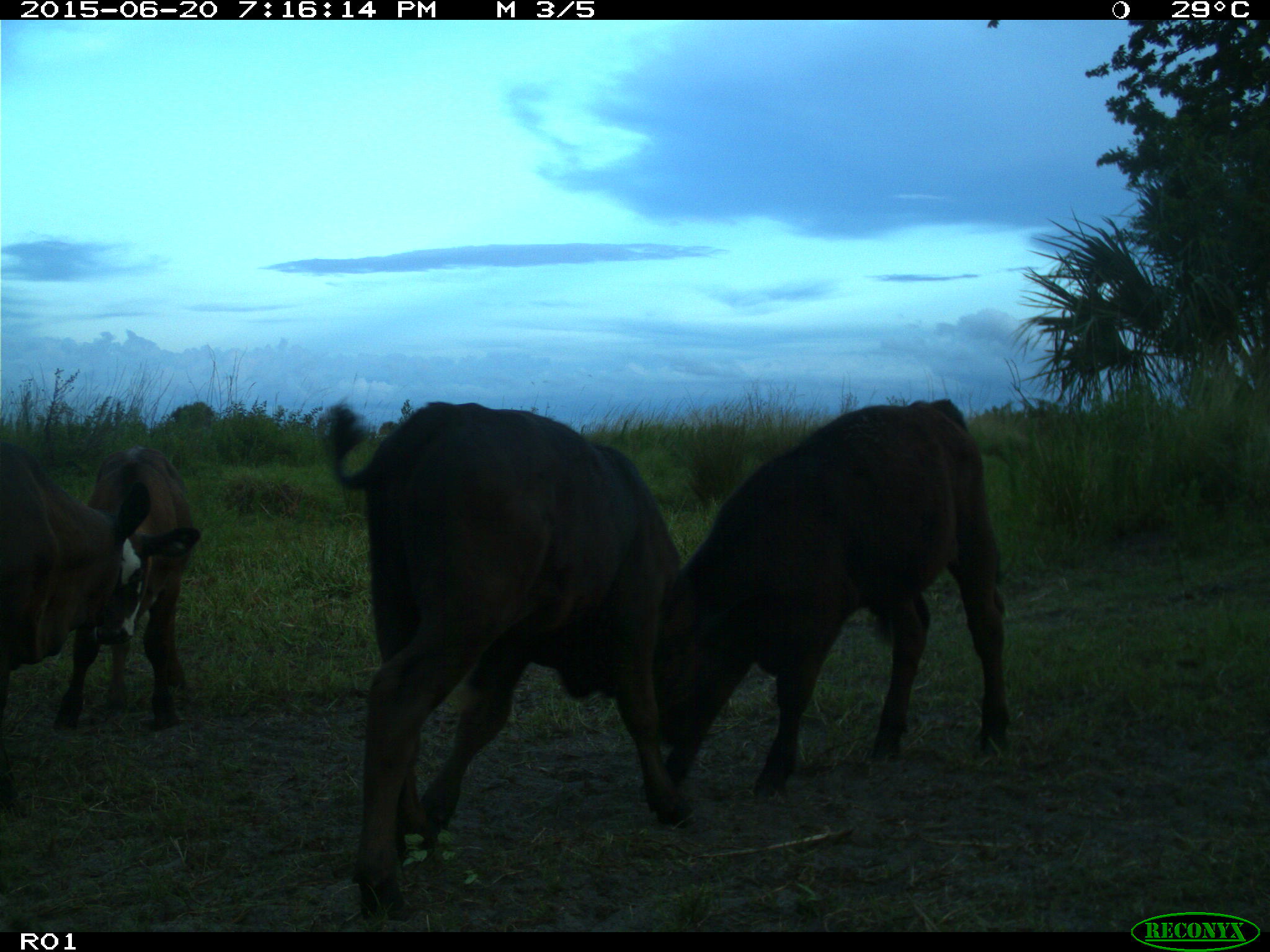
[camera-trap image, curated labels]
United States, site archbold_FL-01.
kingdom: Animalia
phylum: Chordata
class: Mammalia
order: Artiodactyla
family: Bovidae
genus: Bos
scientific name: Bos taurus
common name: domestic cow